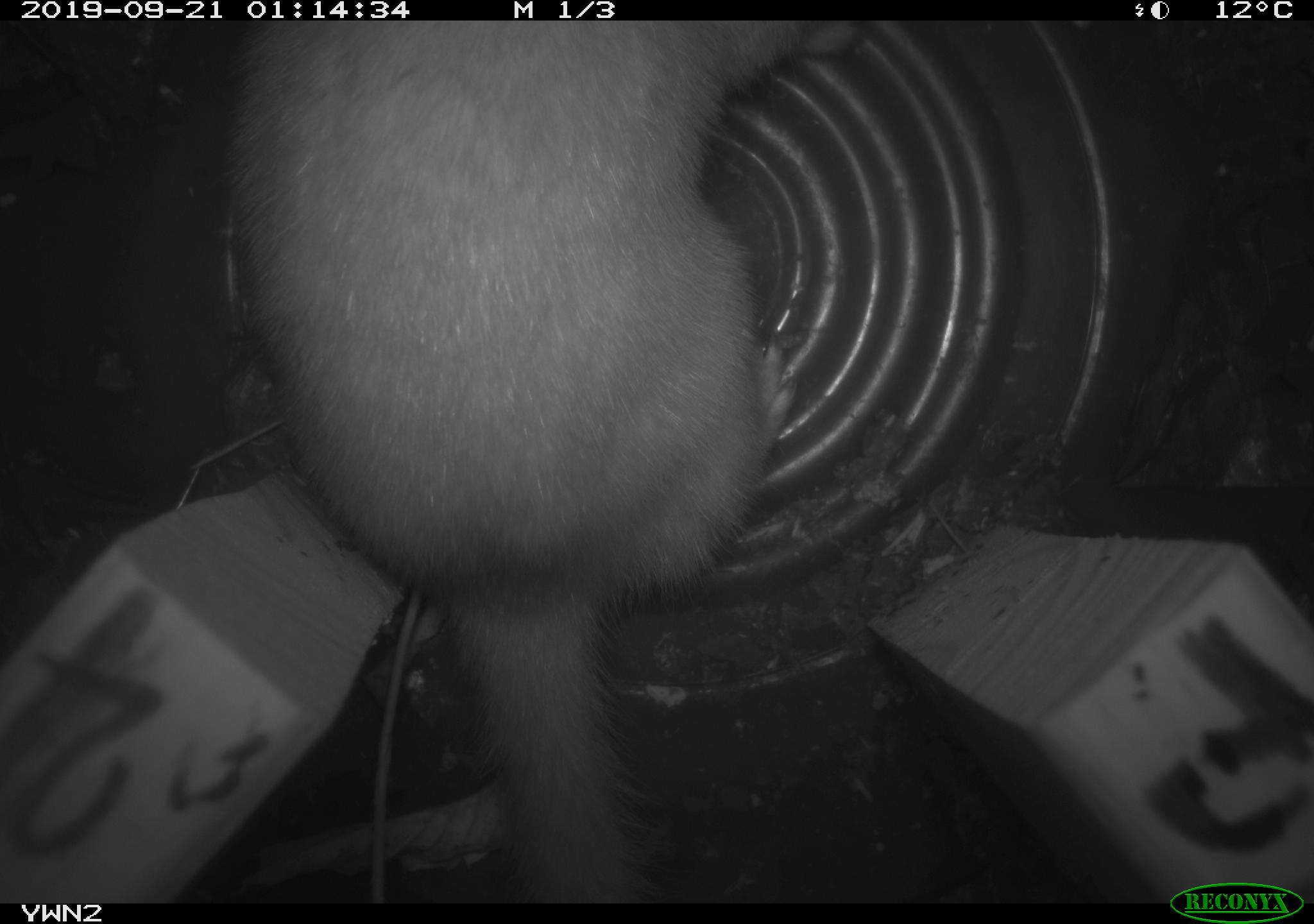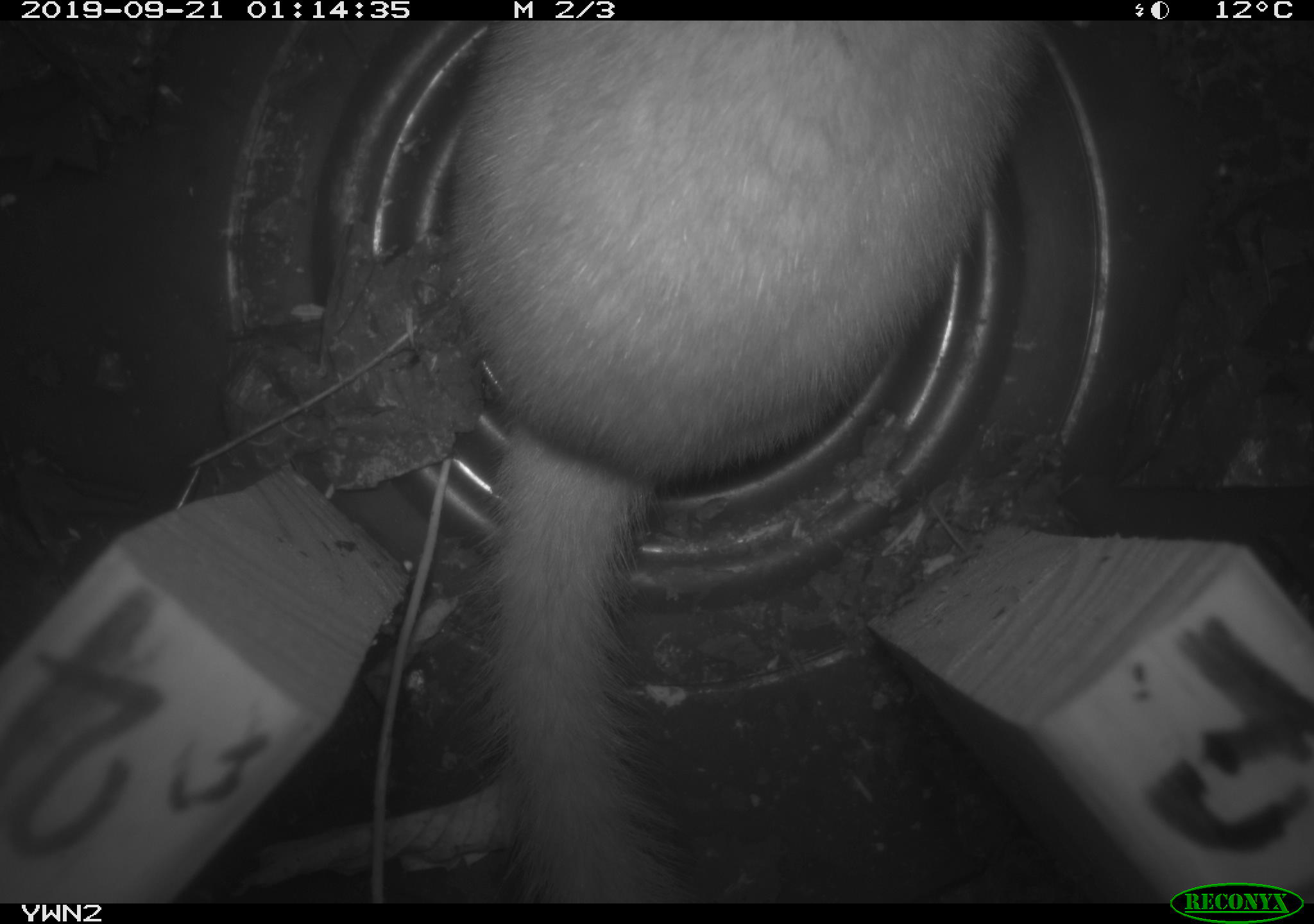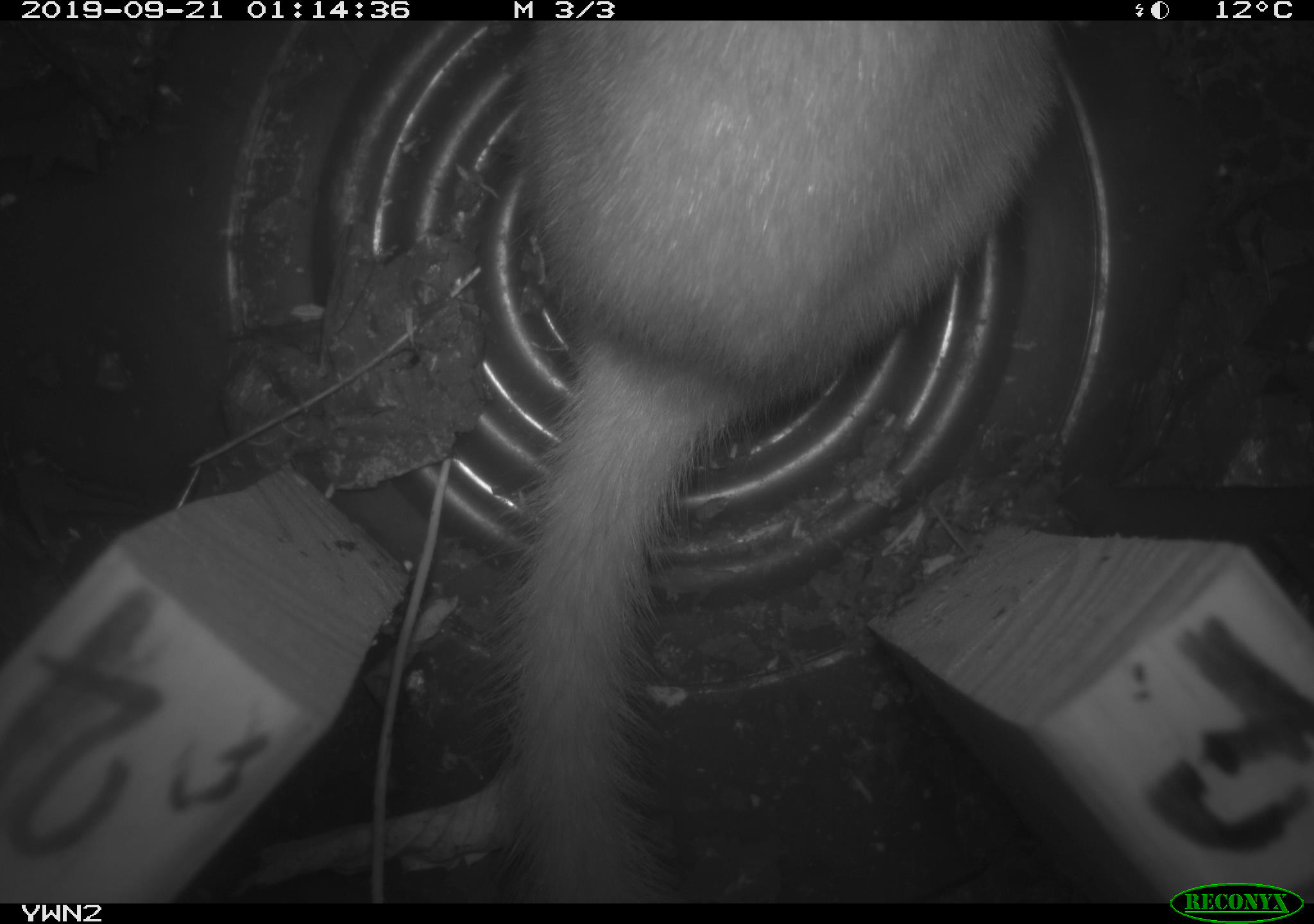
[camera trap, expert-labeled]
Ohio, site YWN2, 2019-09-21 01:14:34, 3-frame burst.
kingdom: Animalia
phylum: Chordata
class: Mammalia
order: Carnivora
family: Mustelidae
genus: Neogale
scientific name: Neogale frenata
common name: long-tailed weasel